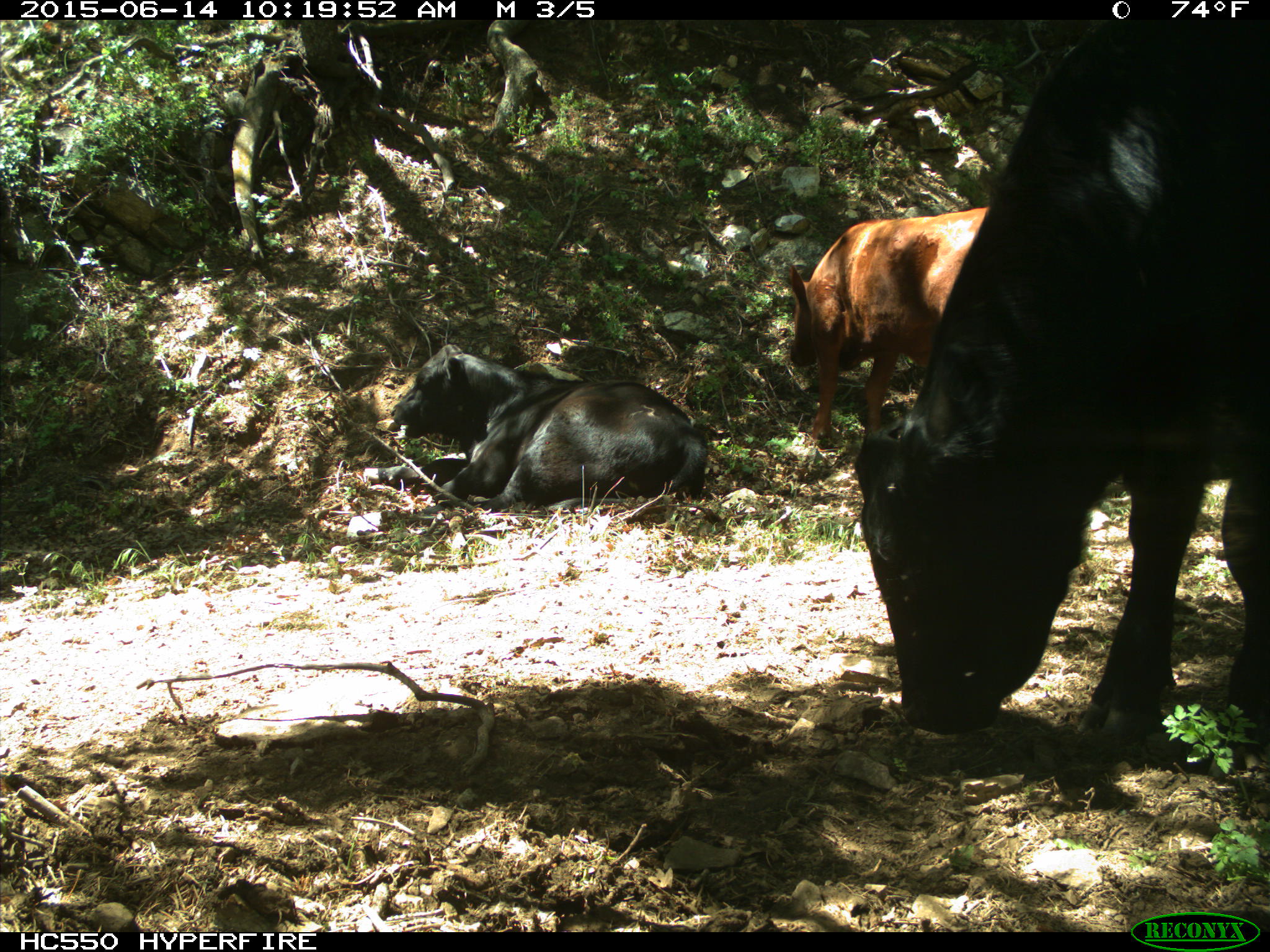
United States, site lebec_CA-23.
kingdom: Animalia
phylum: Chordata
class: Mammalia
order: Artiodactyla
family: Bovidae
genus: Bos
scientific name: Bos taurus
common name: domestic cow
Bos taurus (domestic cow).